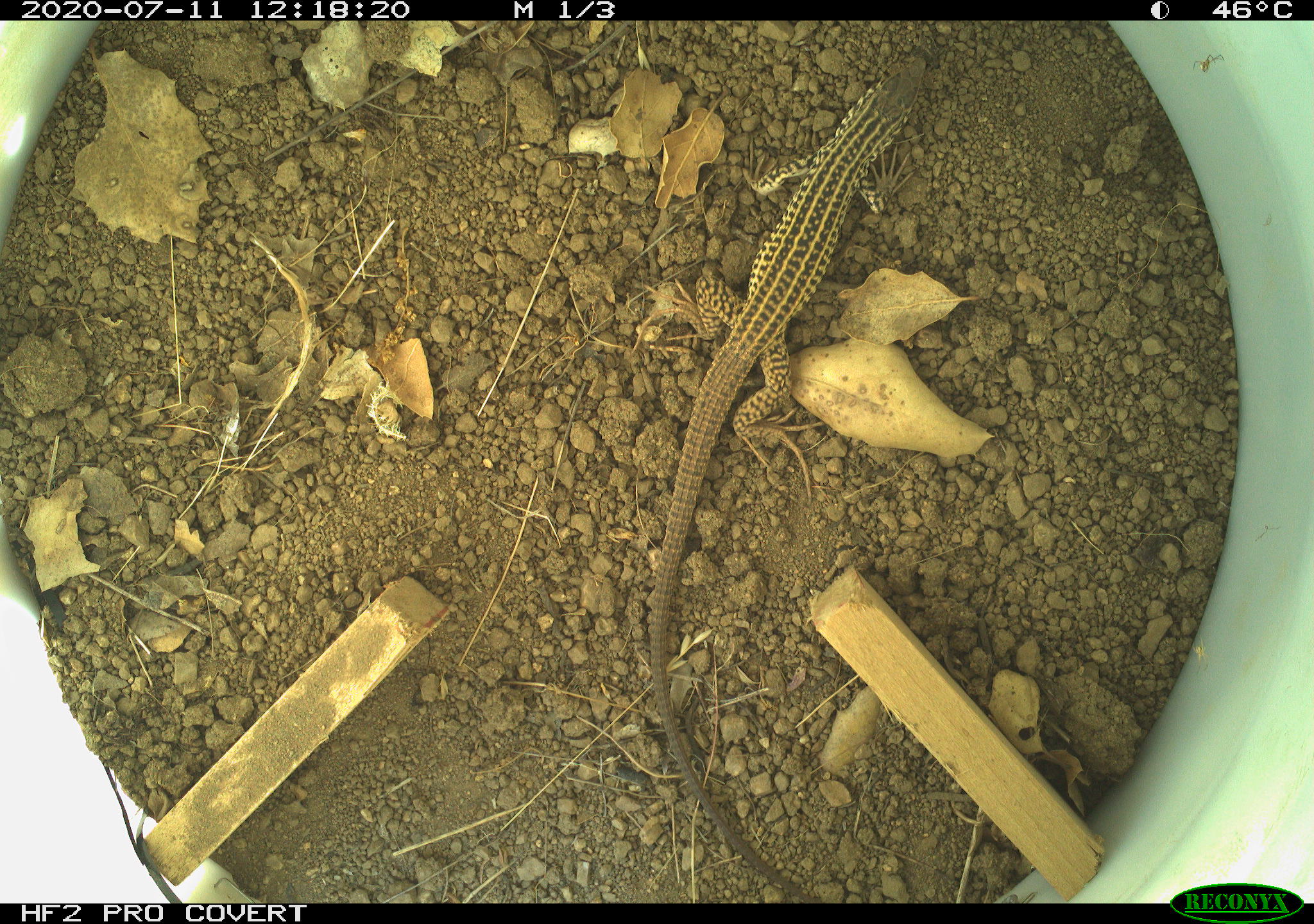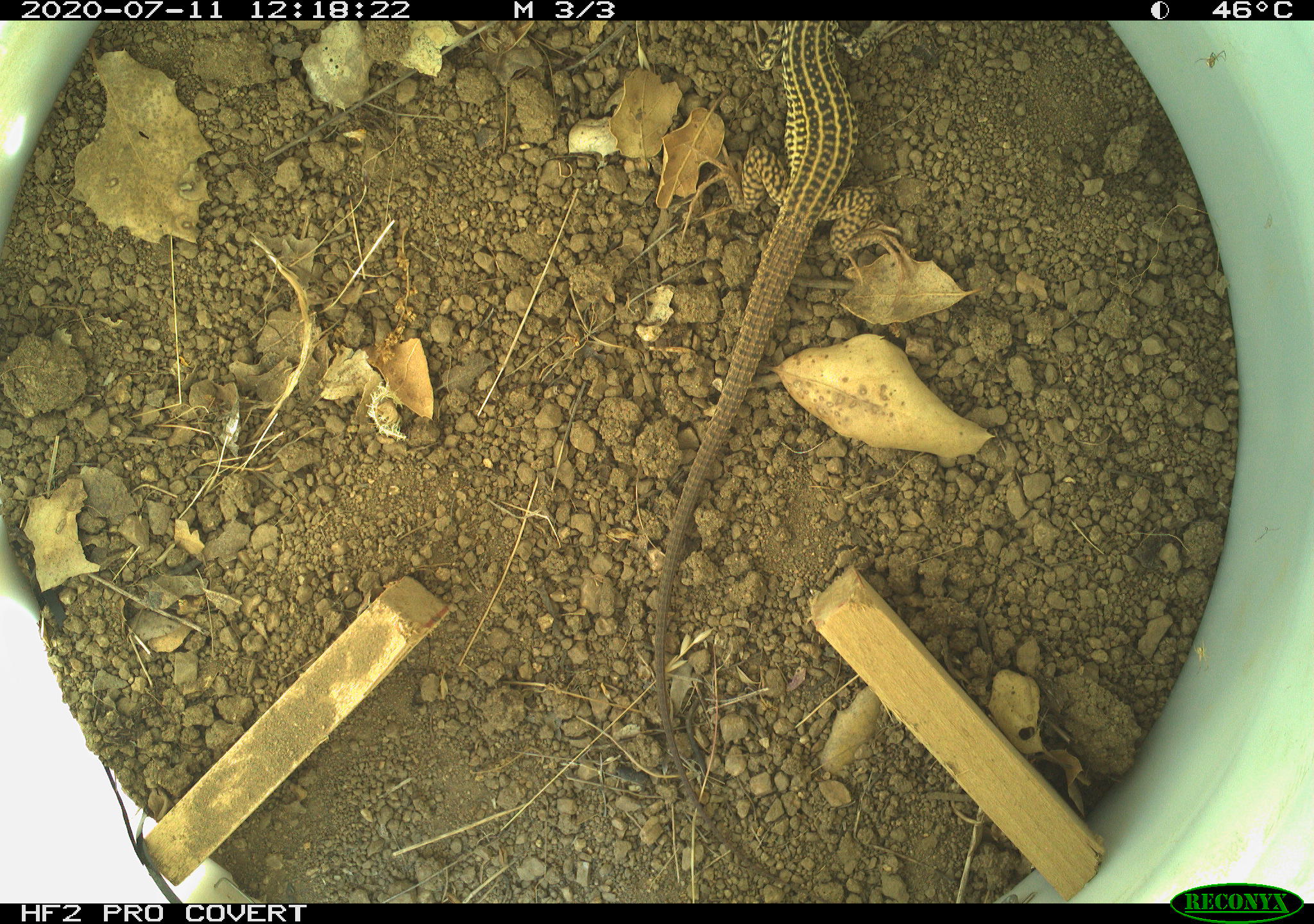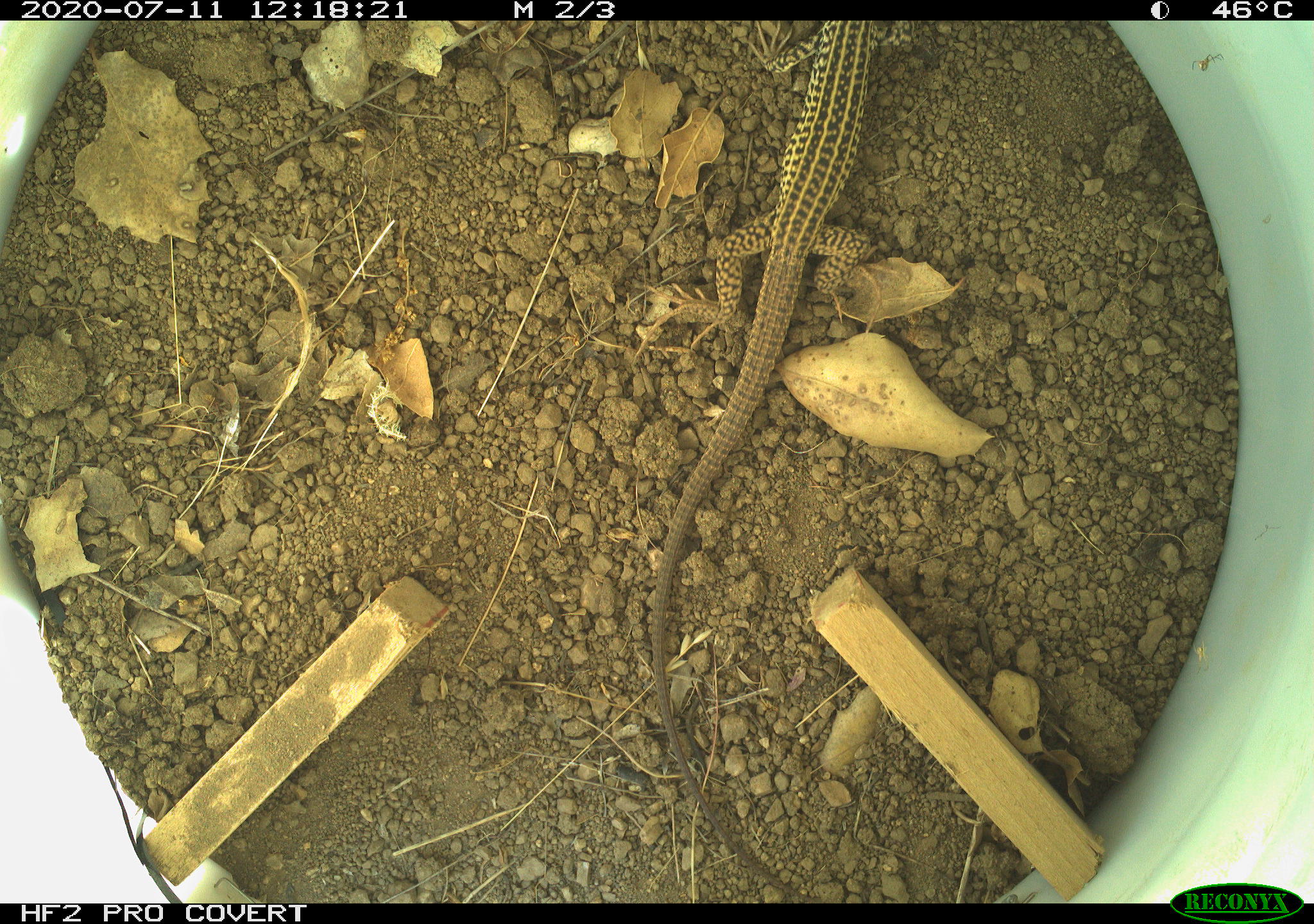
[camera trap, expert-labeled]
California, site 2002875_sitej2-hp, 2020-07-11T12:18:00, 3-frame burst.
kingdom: Animalia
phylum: Chordata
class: Reptilia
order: Squamata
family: Teiidae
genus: Aspidoscelis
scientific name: Aspidoscelis tigris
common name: western whiptail